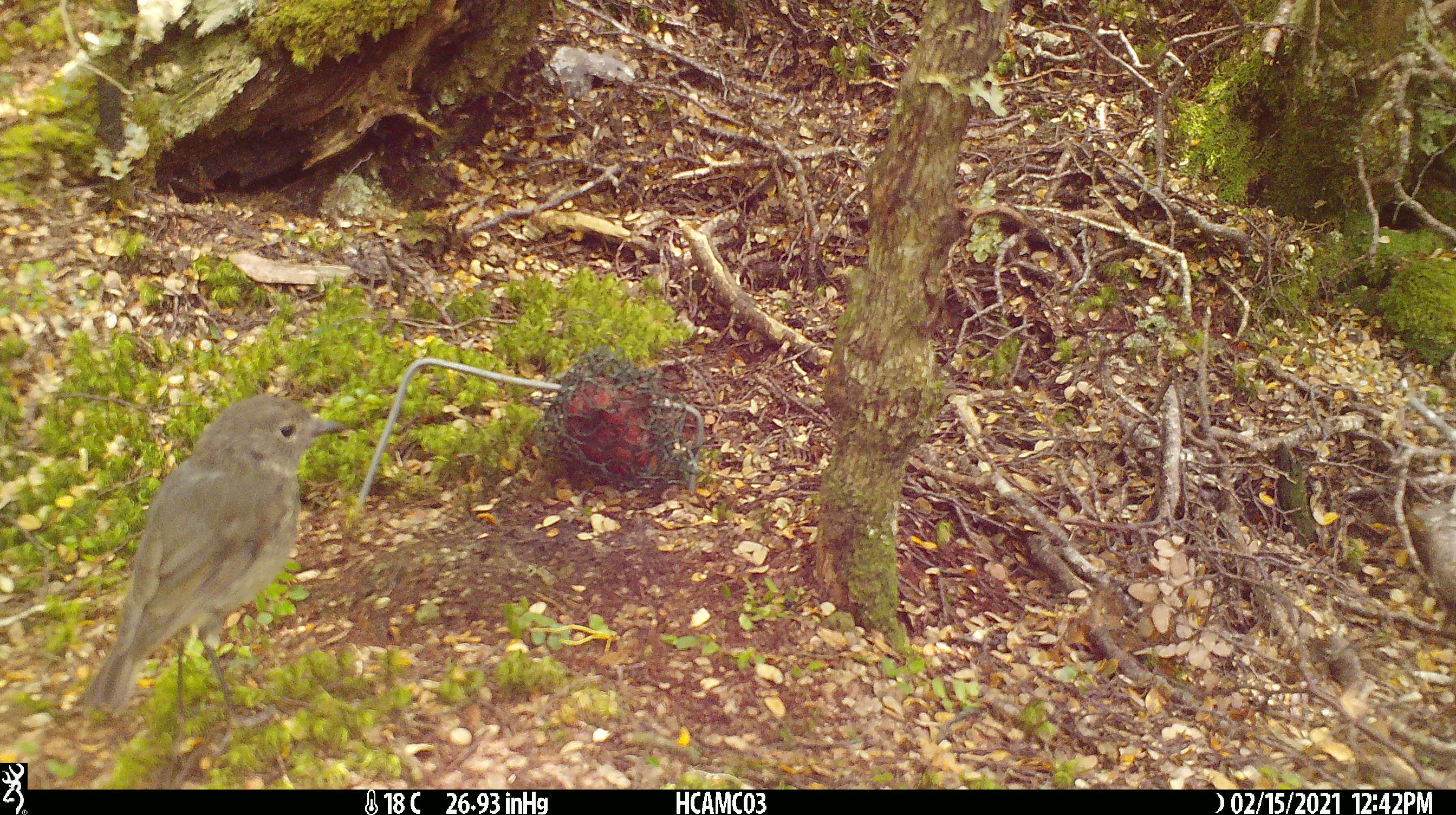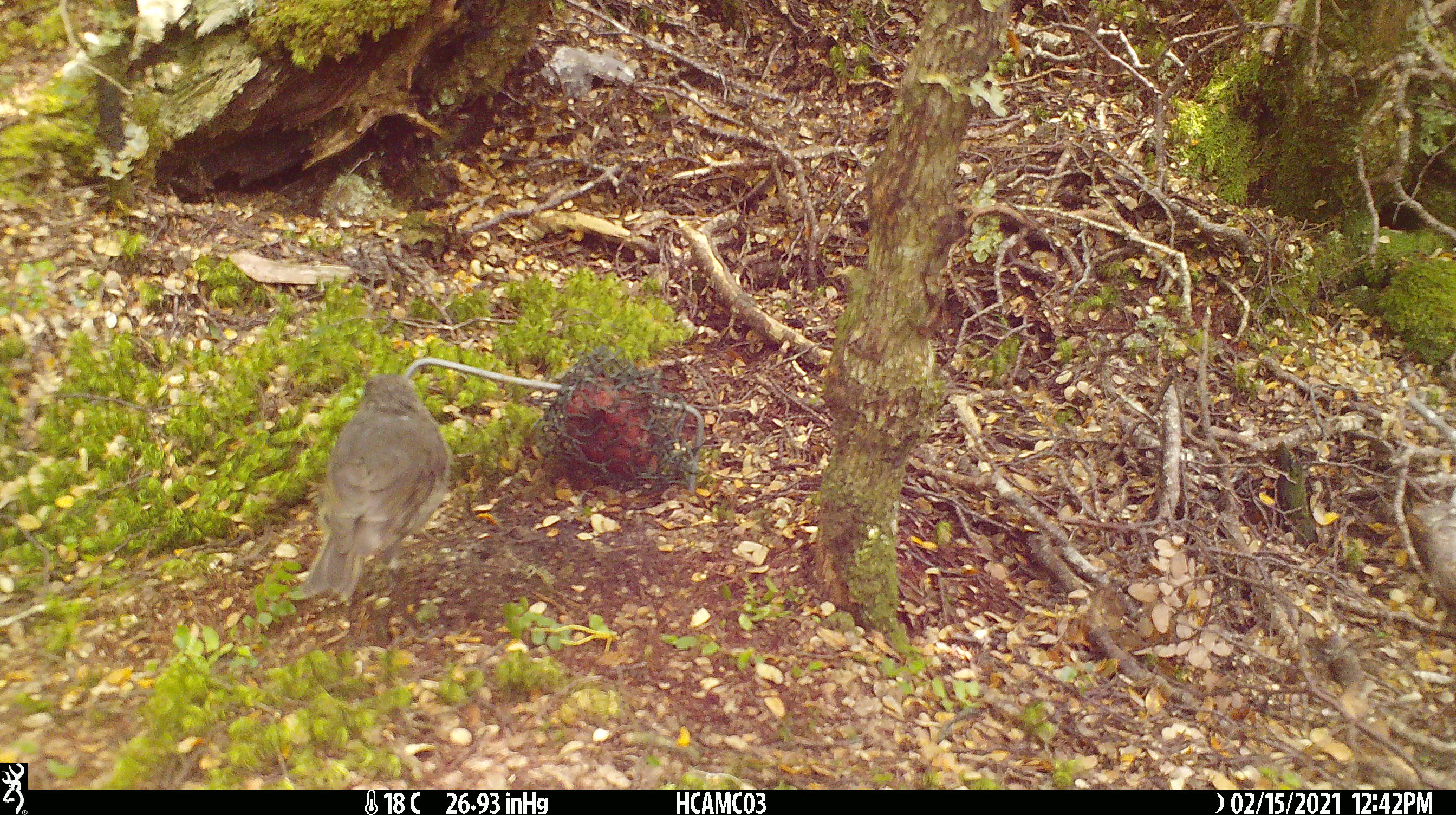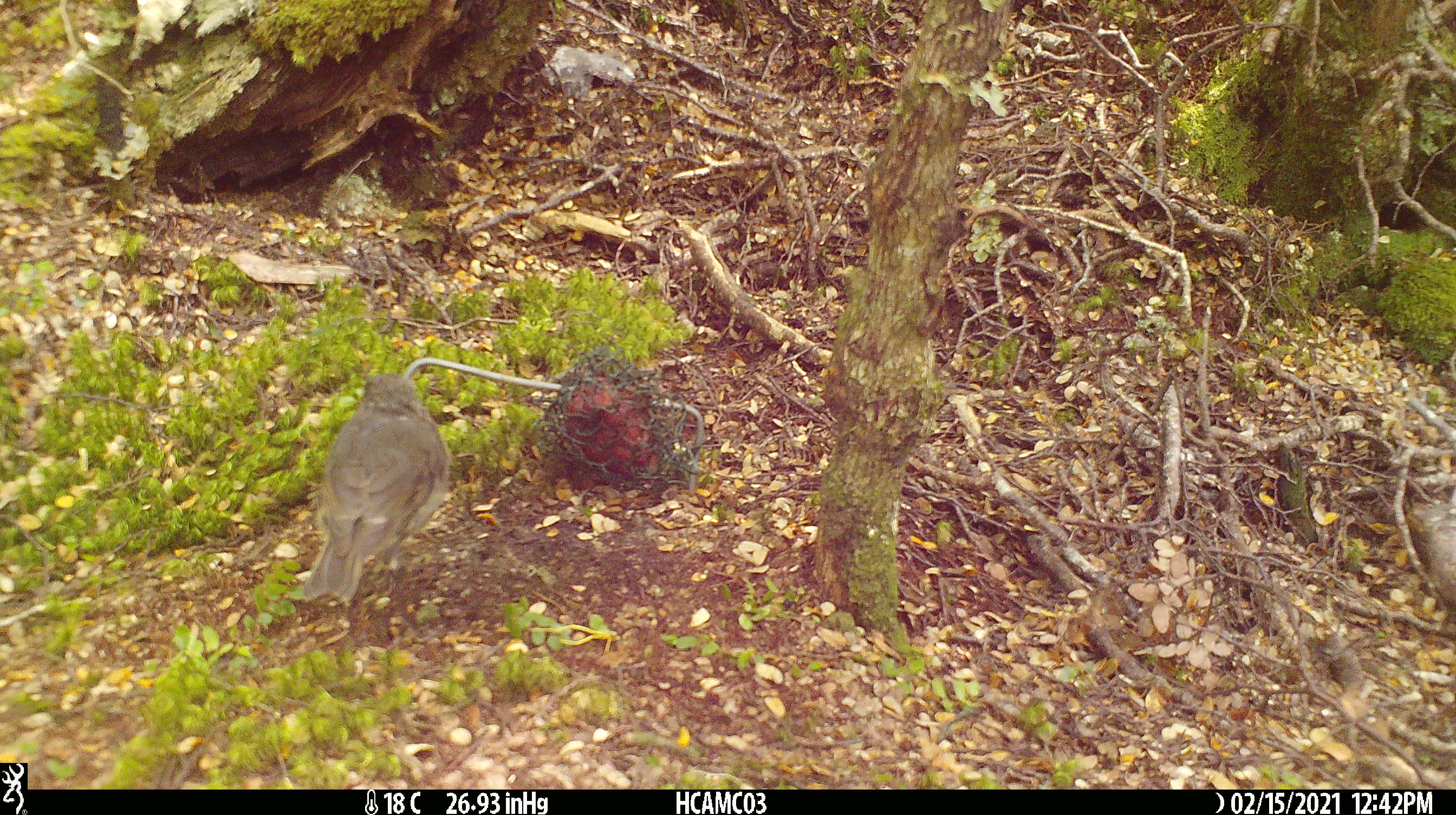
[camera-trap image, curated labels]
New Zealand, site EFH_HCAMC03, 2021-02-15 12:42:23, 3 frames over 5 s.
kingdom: Animalia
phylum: Chordata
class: Aves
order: Passeriformes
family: Petroicidae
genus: Petroica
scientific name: Petroica australis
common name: new zealand robin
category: robin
Robin (new zealand robin) (Petroica australis).